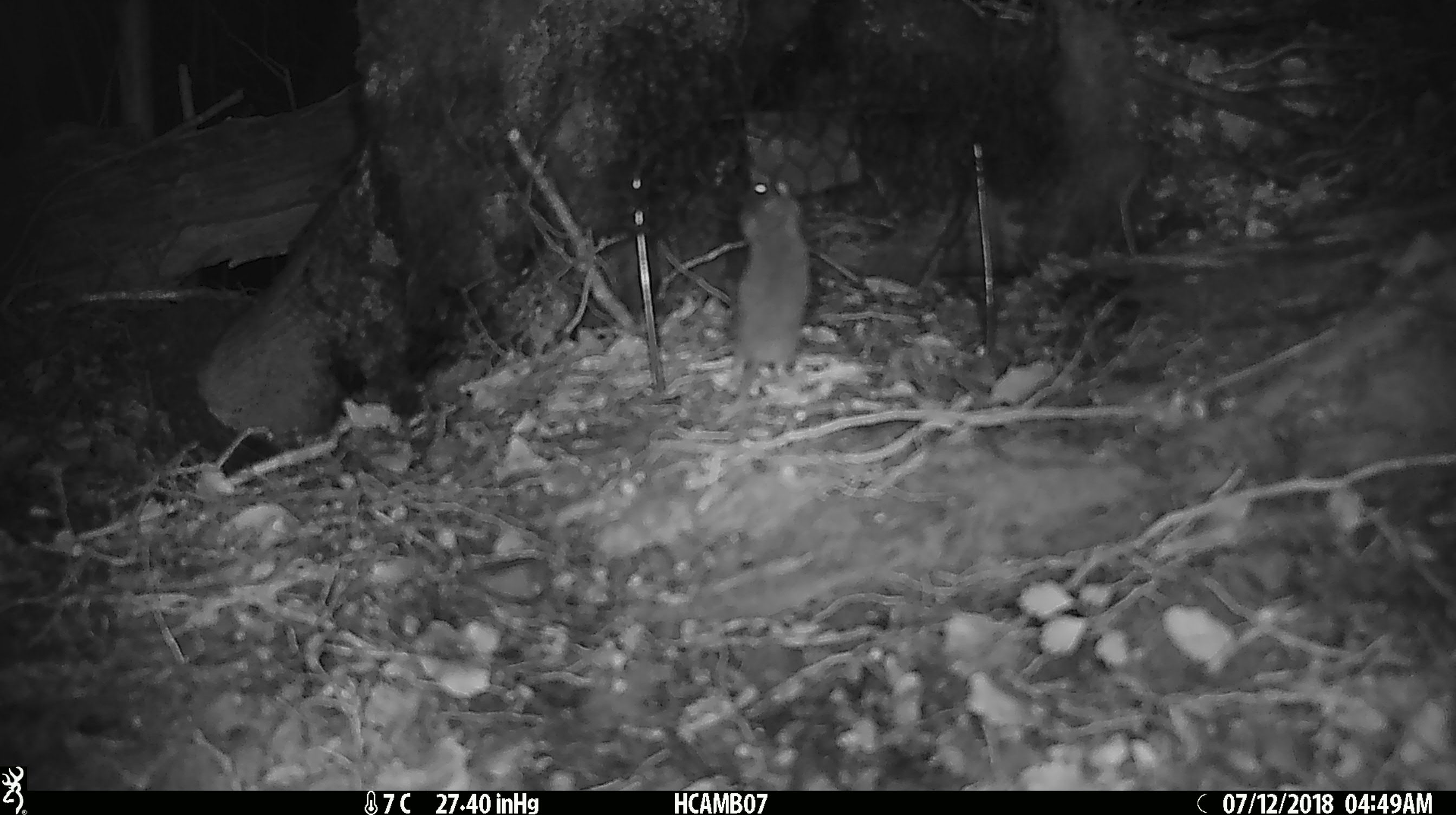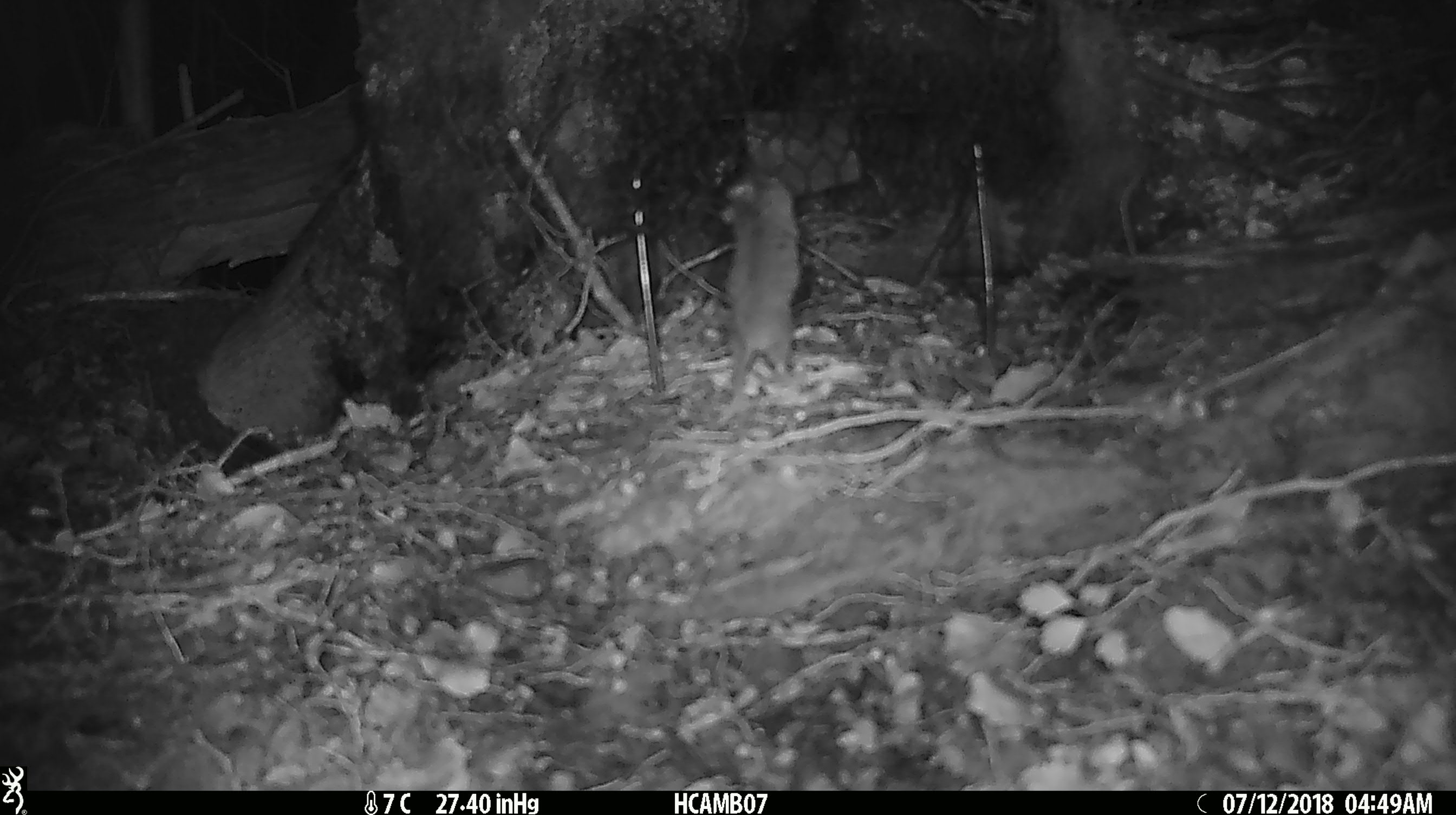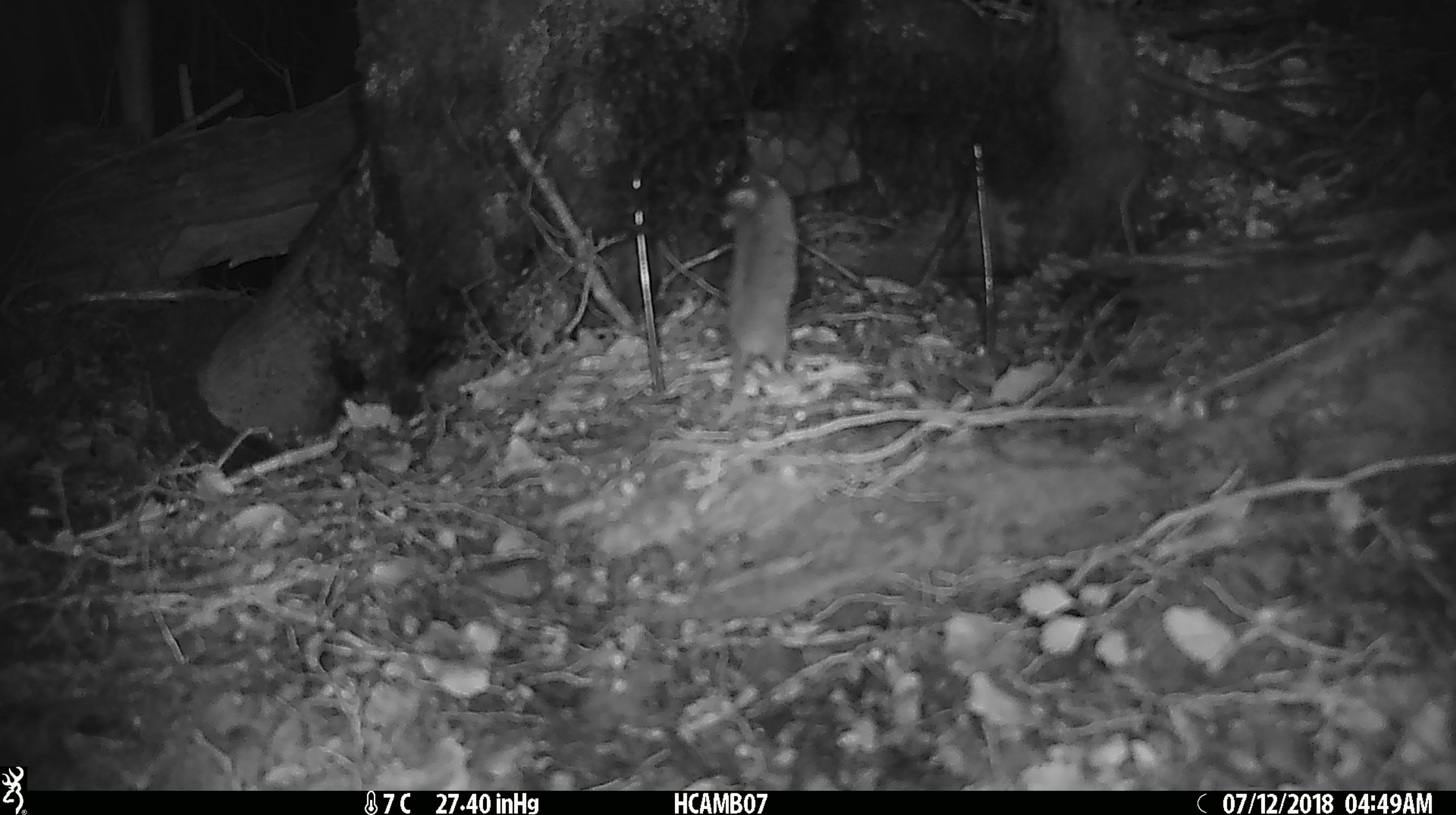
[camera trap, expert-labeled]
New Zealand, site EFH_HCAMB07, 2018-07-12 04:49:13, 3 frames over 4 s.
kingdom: Animalia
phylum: Chordata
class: Mammalia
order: Rodentia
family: Muridae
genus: Mus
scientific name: Mus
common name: mouse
Mouse (Mus).